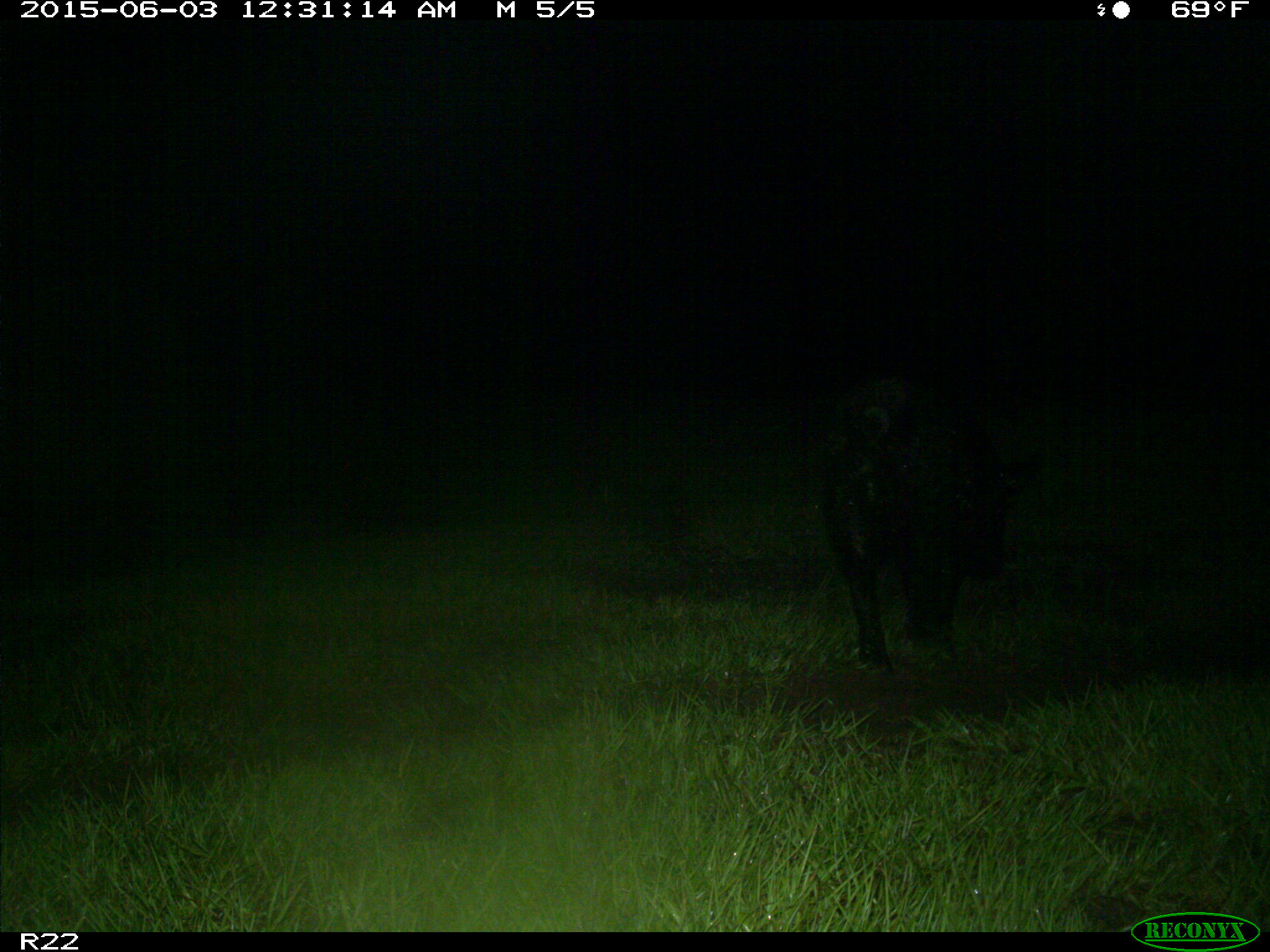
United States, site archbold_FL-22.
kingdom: Animalia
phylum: Chordata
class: Mammalia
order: Artiodactyla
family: Bovidae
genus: Bos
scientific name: Bos taurus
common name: domestic cow